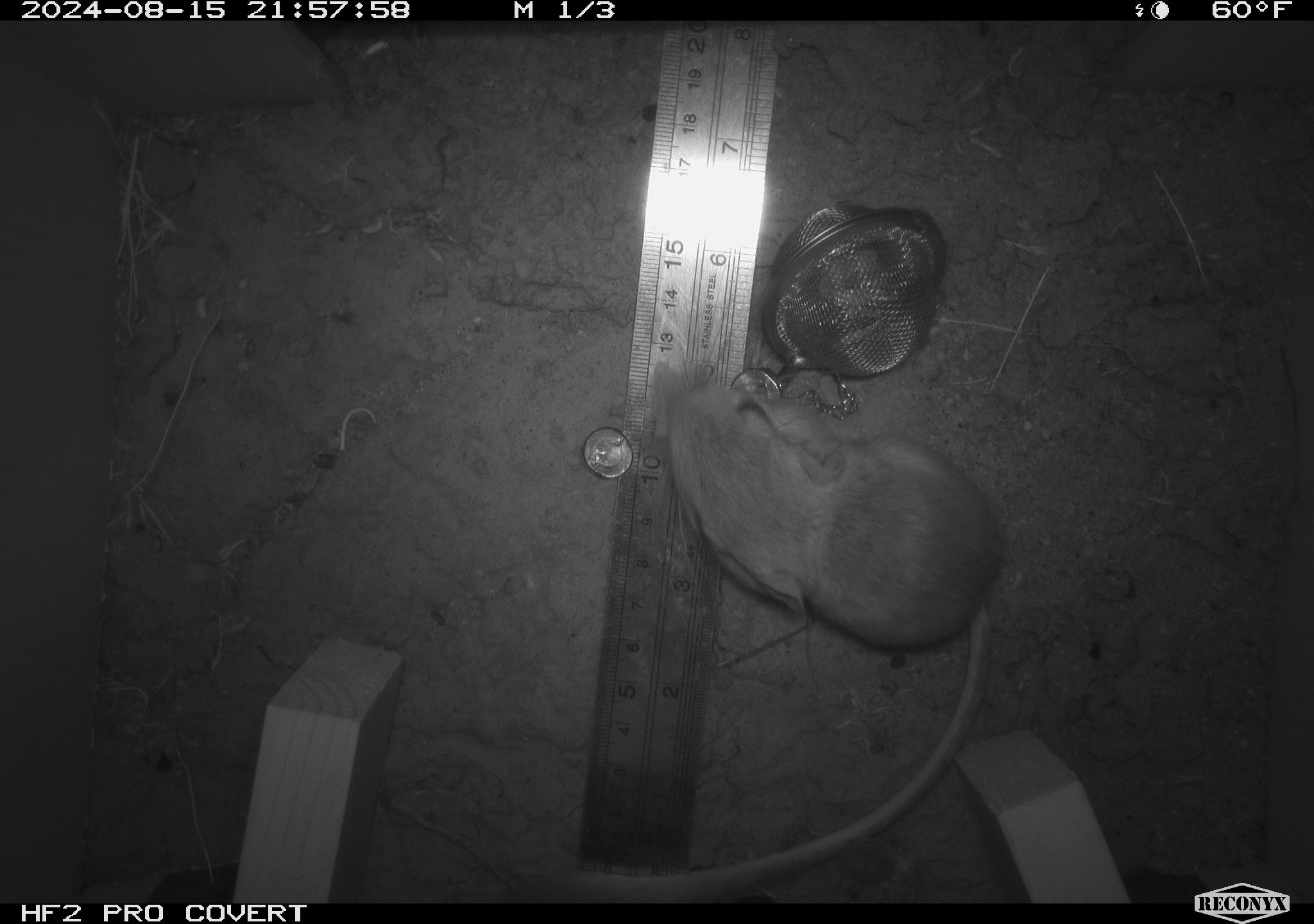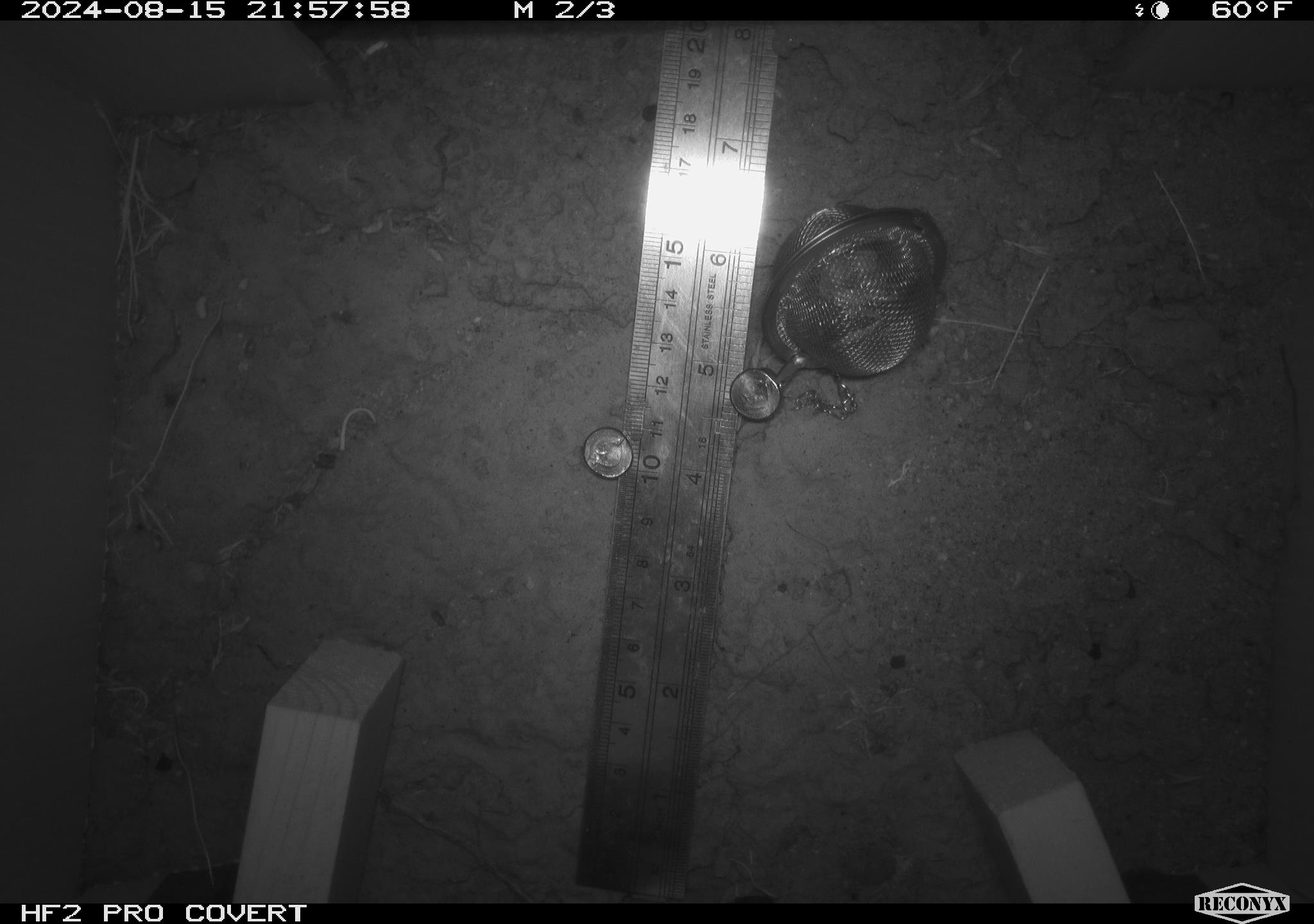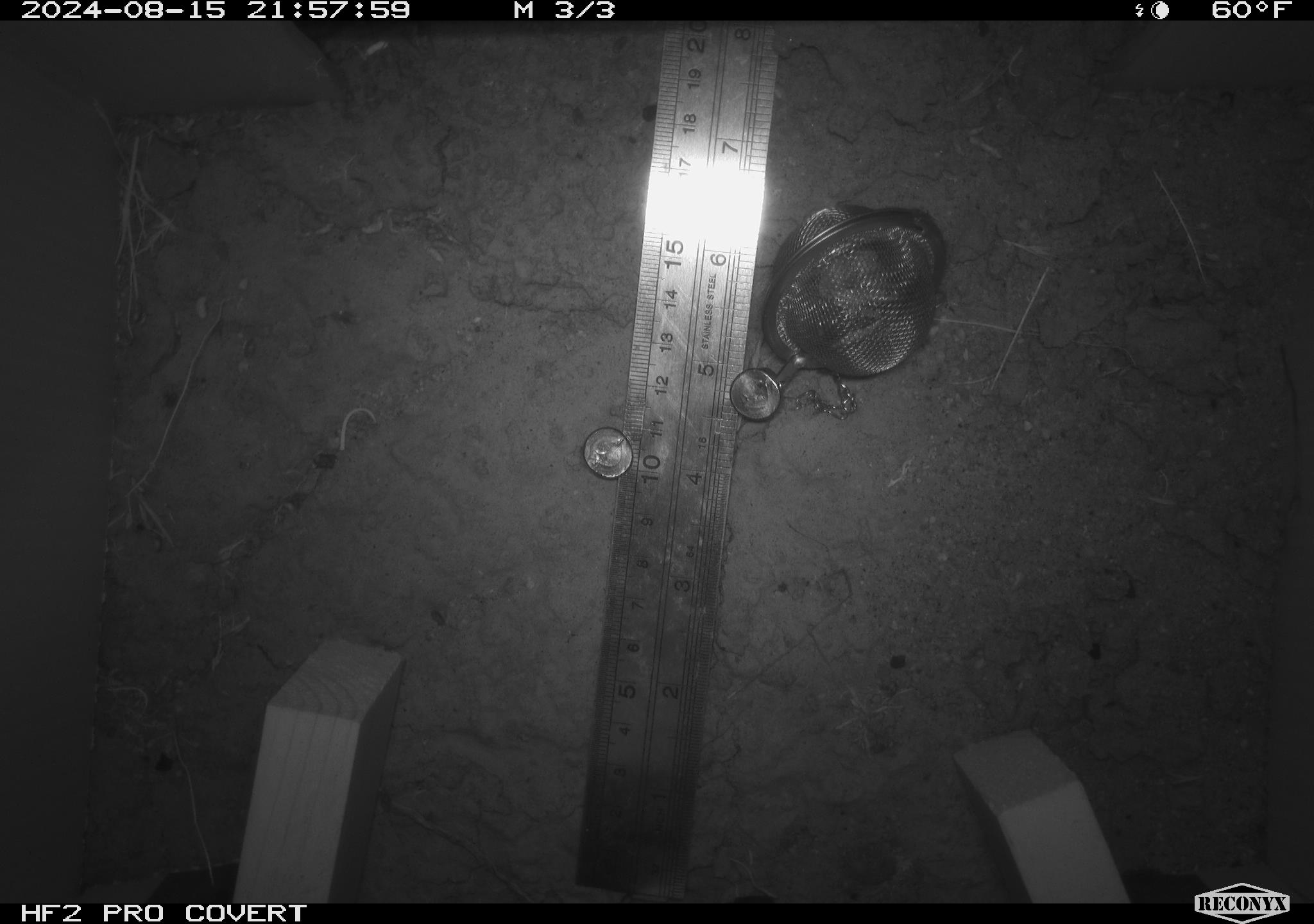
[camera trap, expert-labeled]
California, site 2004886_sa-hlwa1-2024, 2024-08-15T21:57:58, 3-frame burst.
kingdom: Animalia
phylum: Chordata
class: Mammalia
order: Rodentia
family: Heteromyidae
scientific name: Heteromyidae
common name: kangaroo rats and pocket mice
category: heteromyidae family